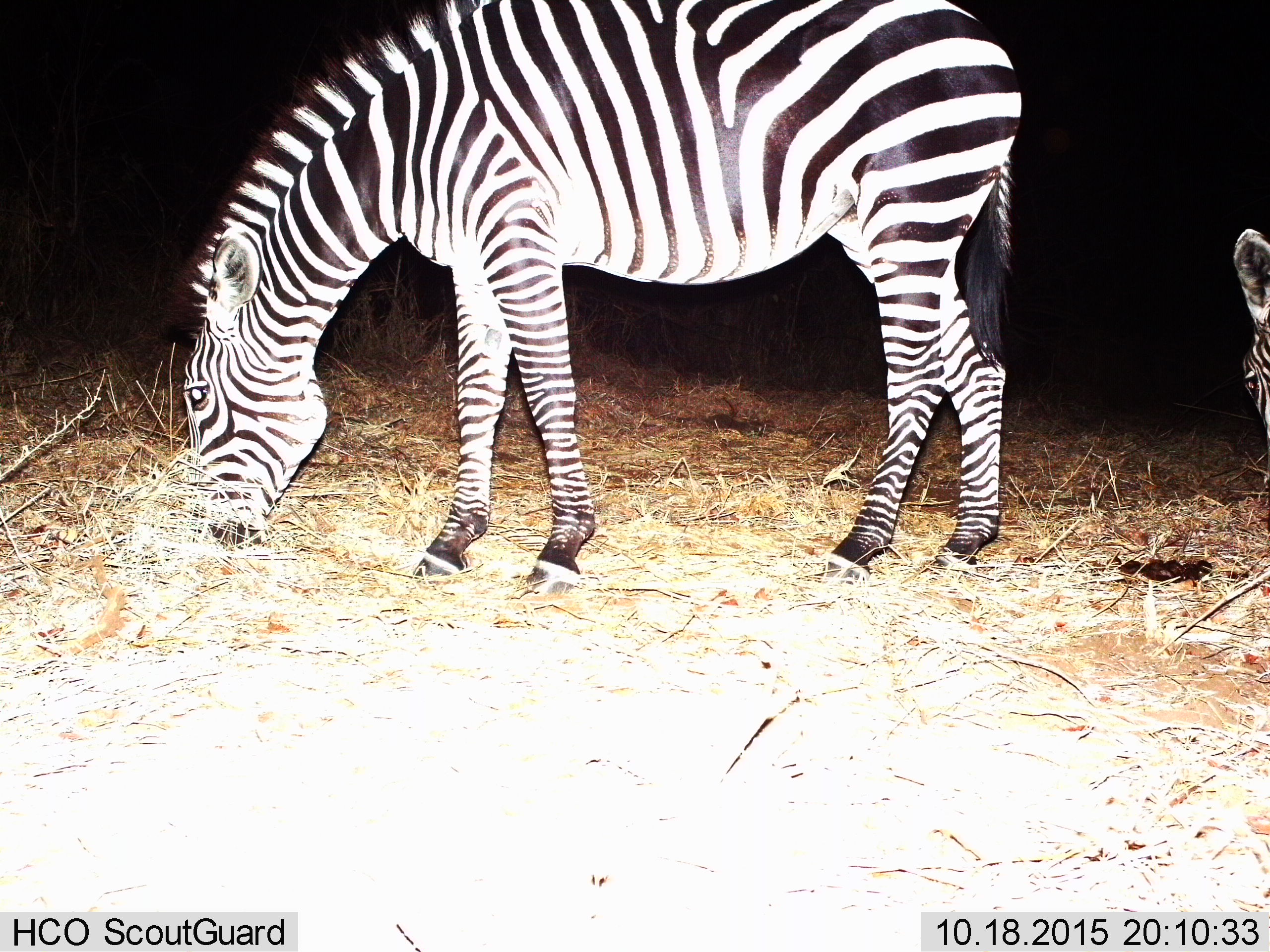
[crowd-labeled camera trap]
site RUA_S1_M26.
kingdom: Animalia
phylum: Chordata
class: Mammalia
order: Perissodactyla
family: Equidae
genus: Equus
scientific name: Equus quagga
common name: plains zebra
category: zebraplains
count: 2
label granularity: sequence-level